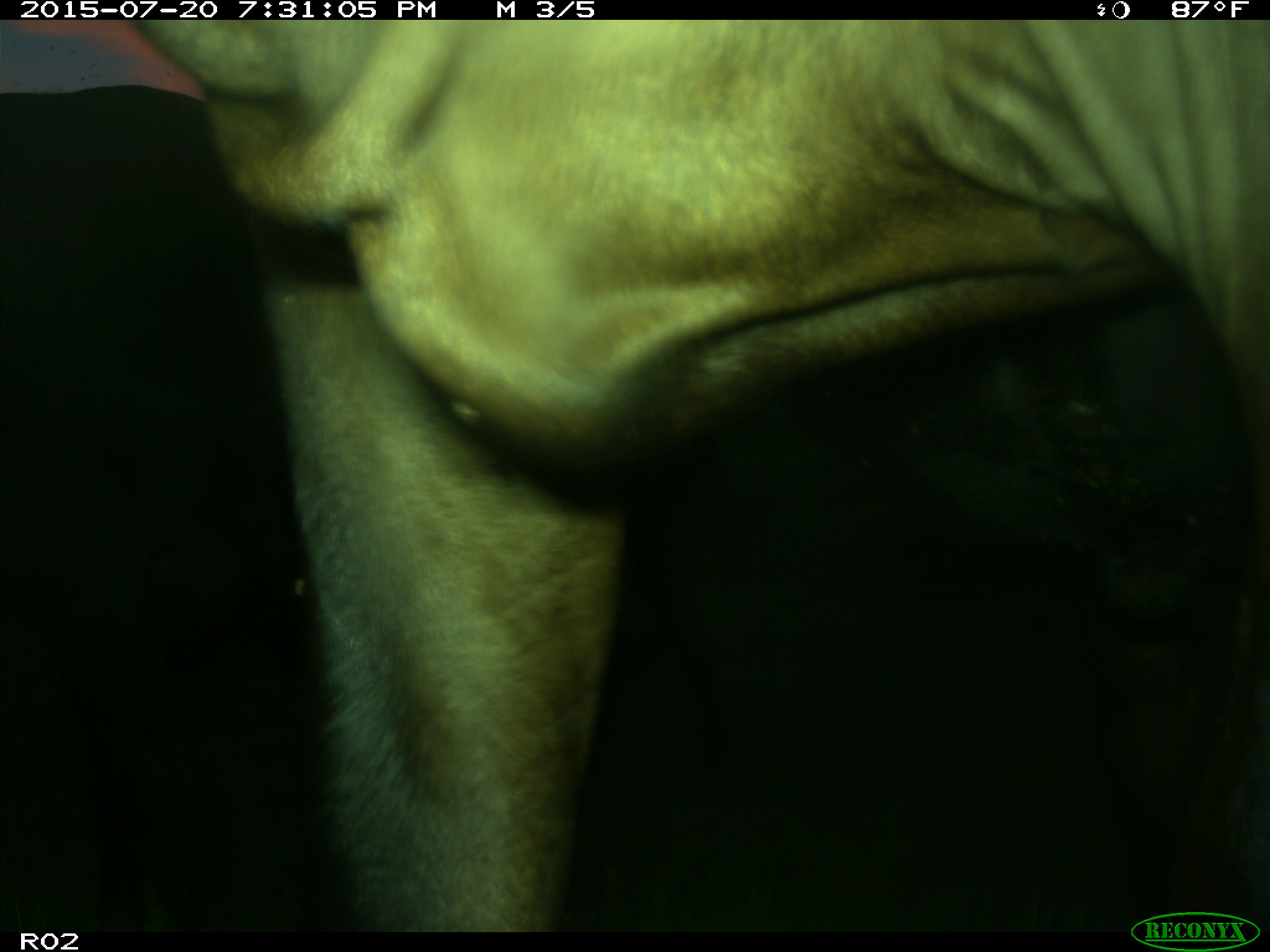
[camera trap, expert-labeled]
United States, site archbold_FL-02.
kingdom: Animalia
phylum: Chordata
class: Mammalia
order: Artiodactyla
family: Bovidae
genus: Bos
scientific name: Bos taurus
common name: domestic cow